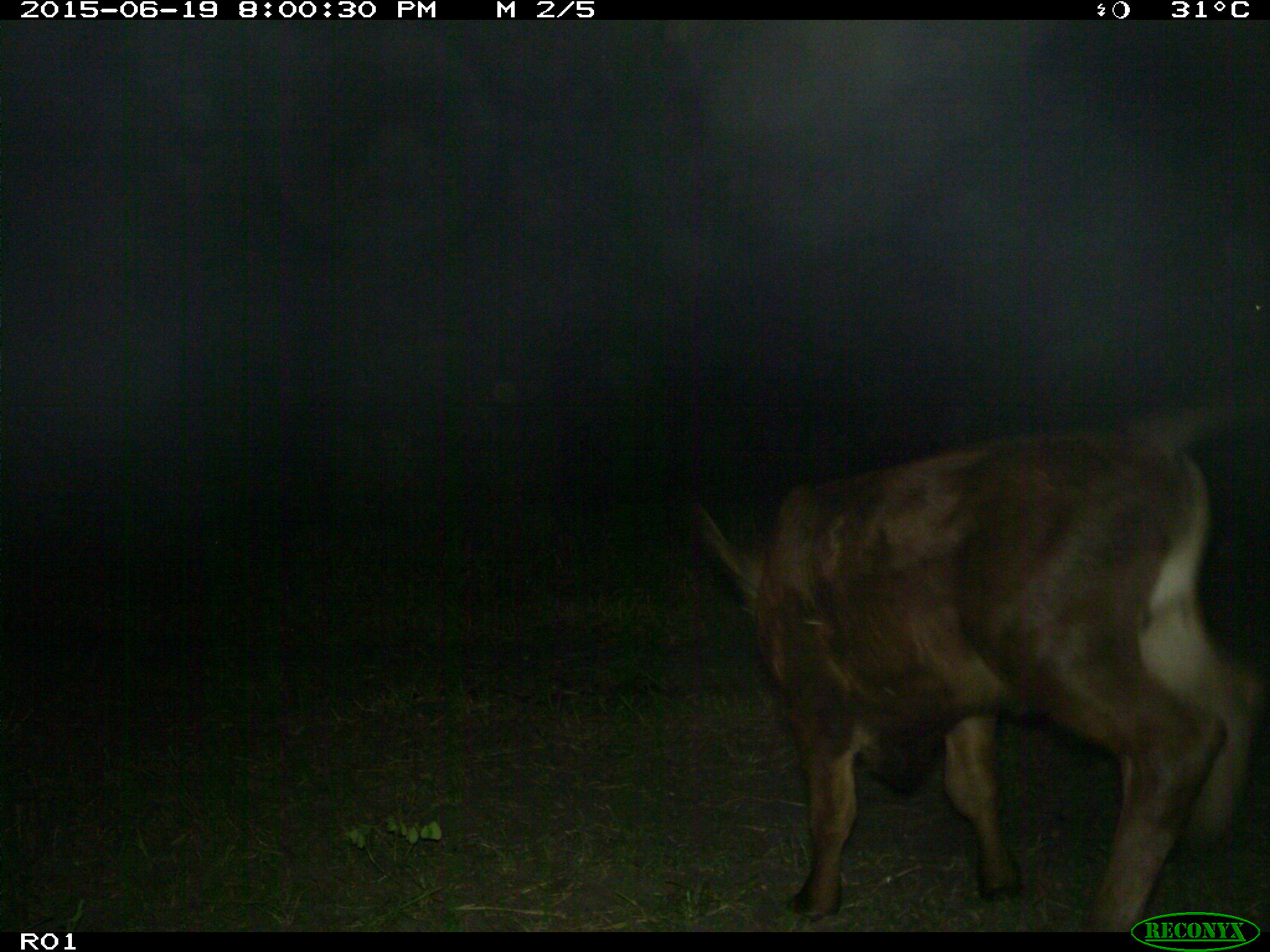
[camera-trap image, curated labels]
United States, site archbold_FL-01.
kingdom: Animalia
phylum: Chordata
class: Mammalia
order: Artiodactyla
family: Bovidae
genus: Bos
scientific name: Bos taurus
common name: domestic cow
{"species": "Bos taurus (domestic cow)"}